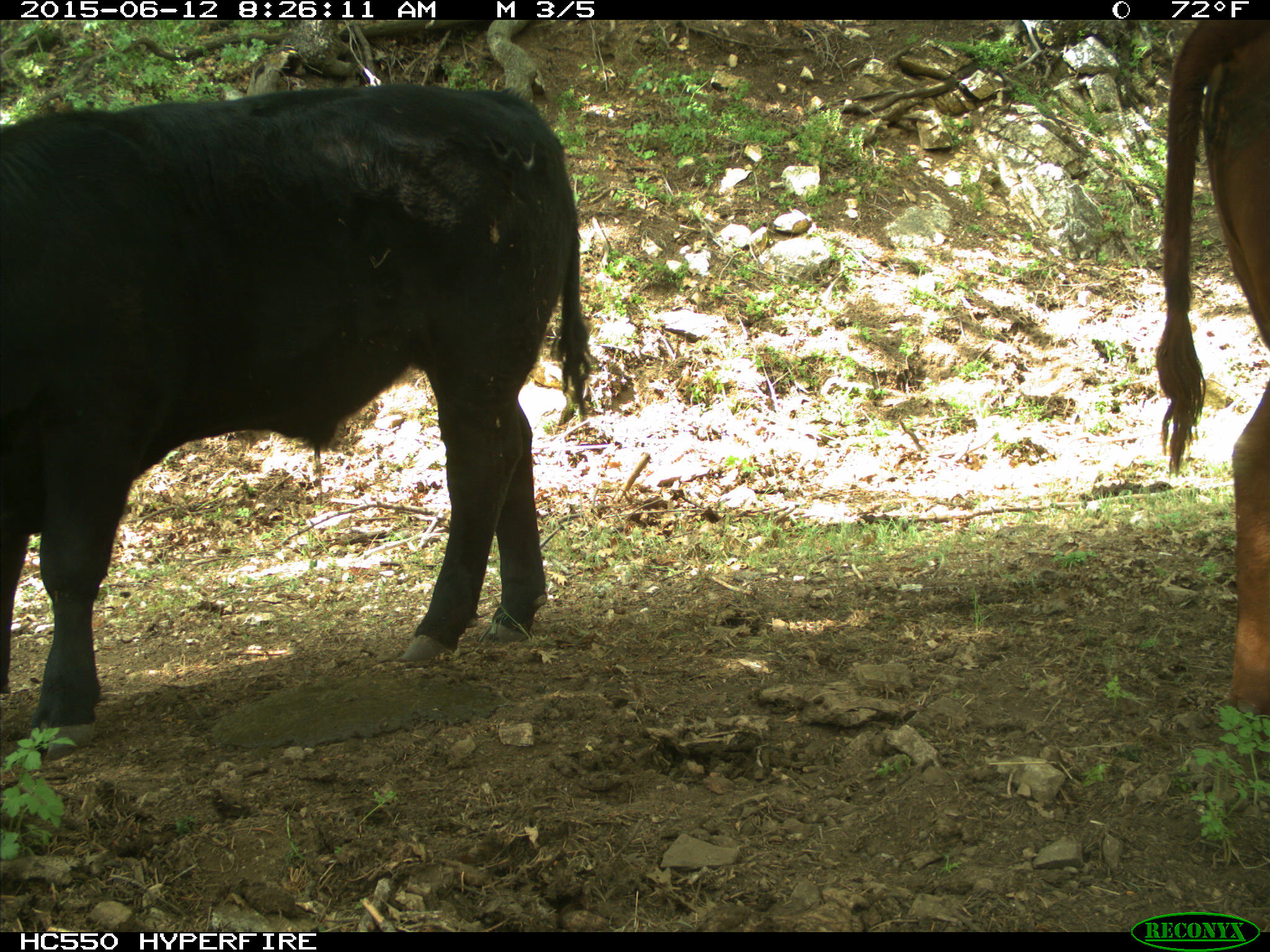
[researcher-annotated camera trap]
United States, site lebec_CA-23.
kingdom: Animalia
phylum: Chordata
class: Mammalia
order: Artiodactyla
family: Bovidae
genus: Bos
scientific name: Bos taurus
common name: domestic cow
Bos taurus (domestic cow).